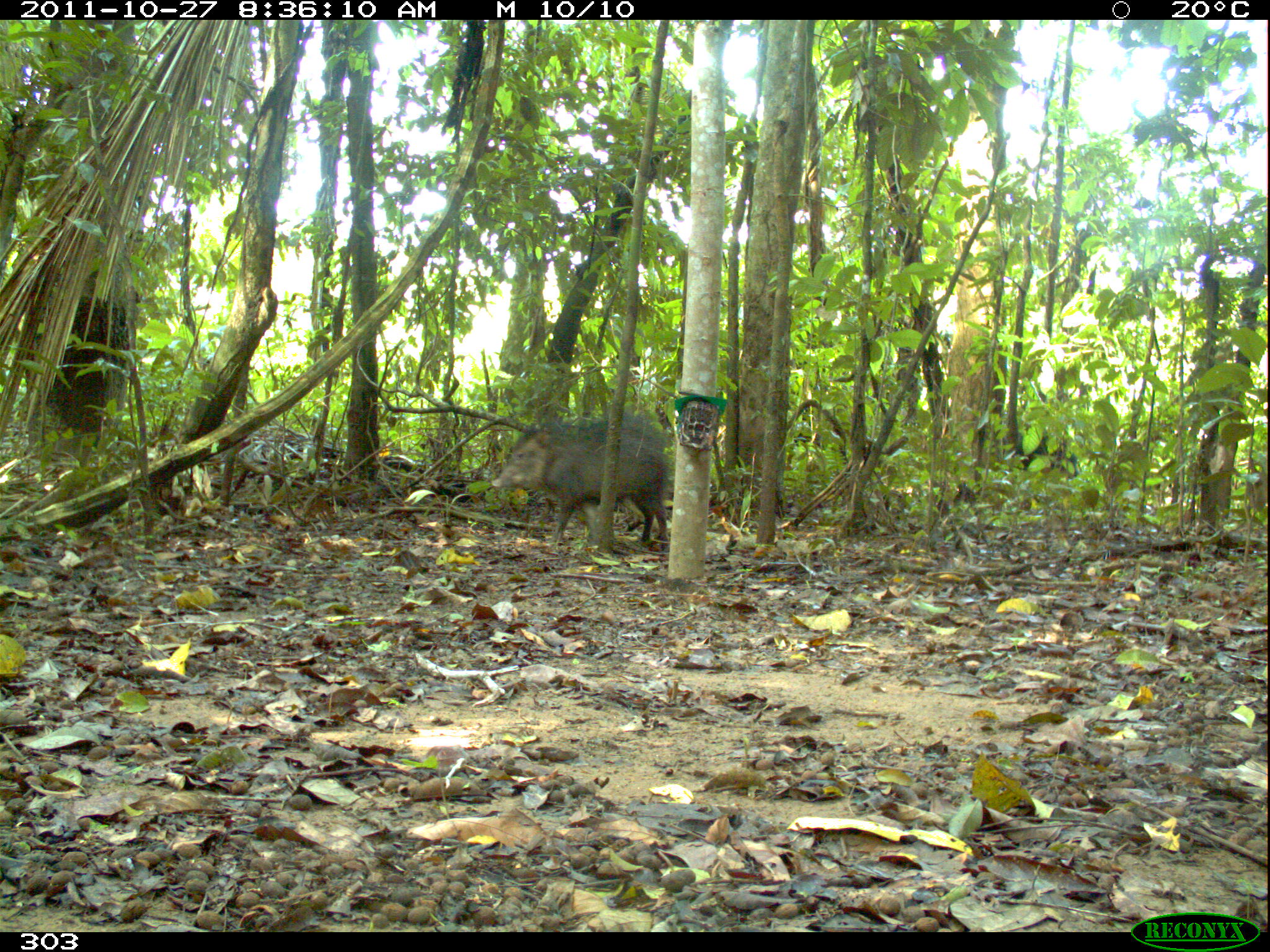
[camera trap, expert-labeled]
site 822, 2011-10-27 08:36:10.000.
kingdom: Animalia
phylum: Chordata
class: Mammalia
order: Artiodactyla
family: Tayassuidae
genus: Tayassu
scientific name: Tayassu pecari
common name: white-lipped peccary